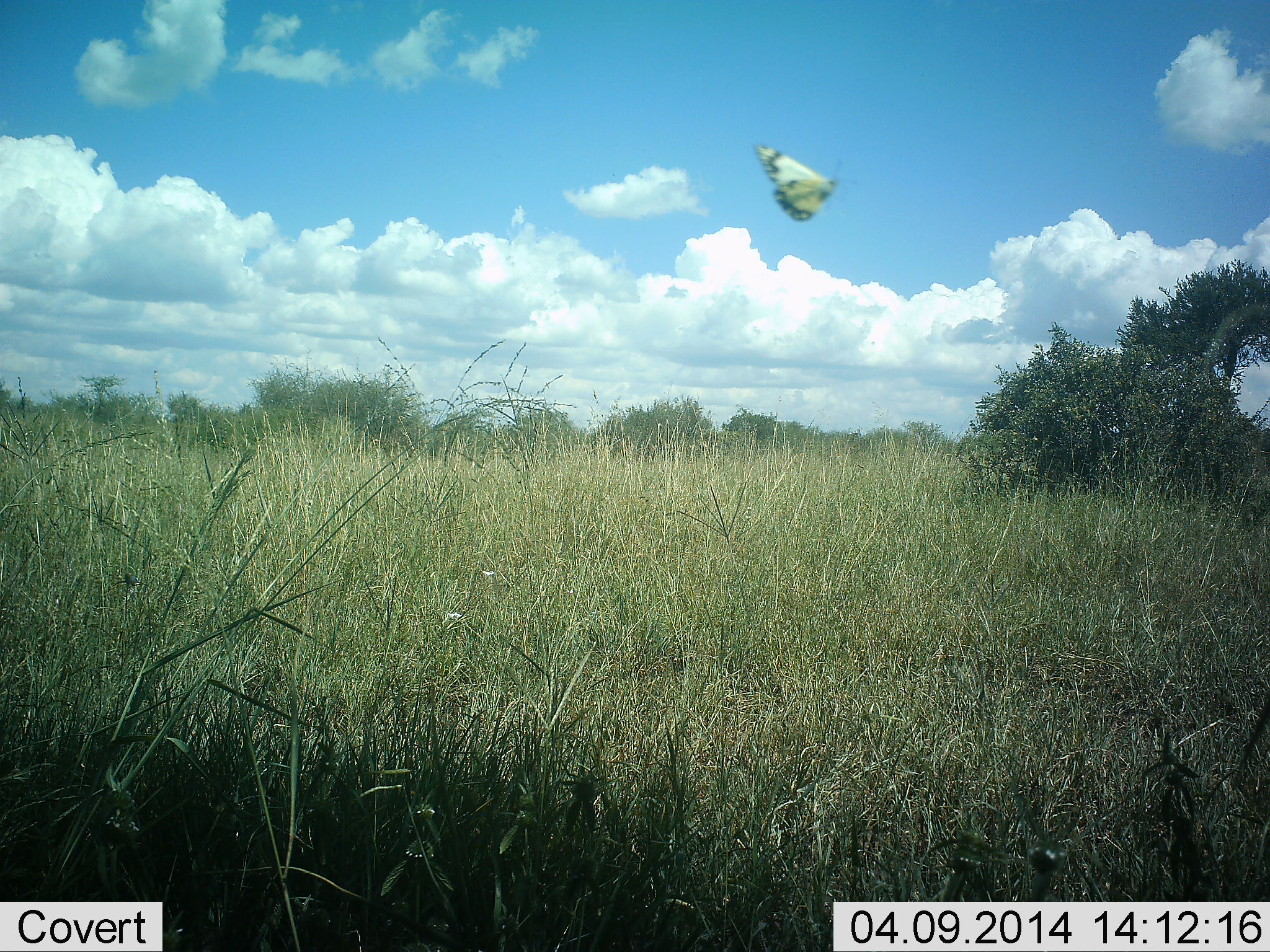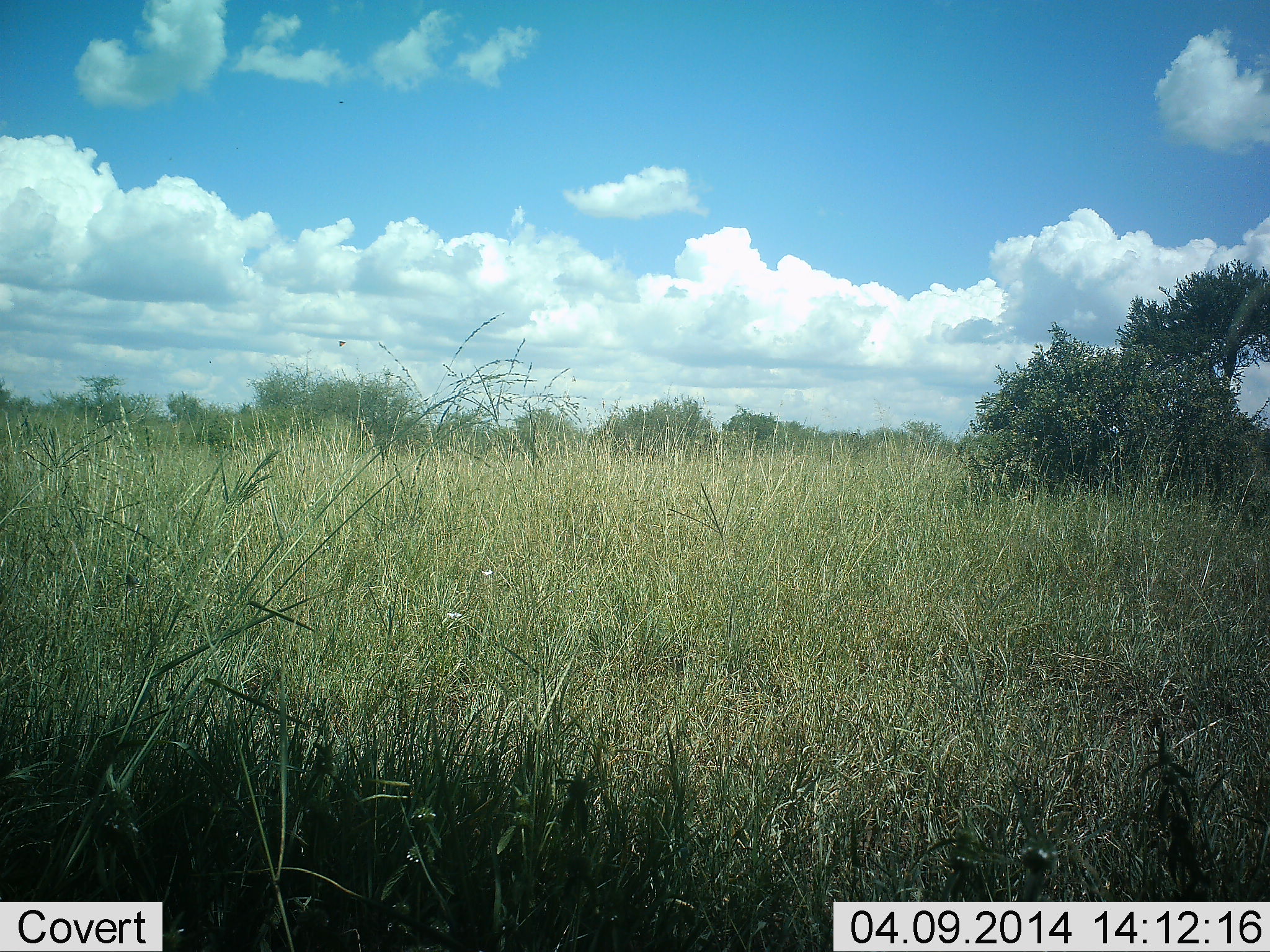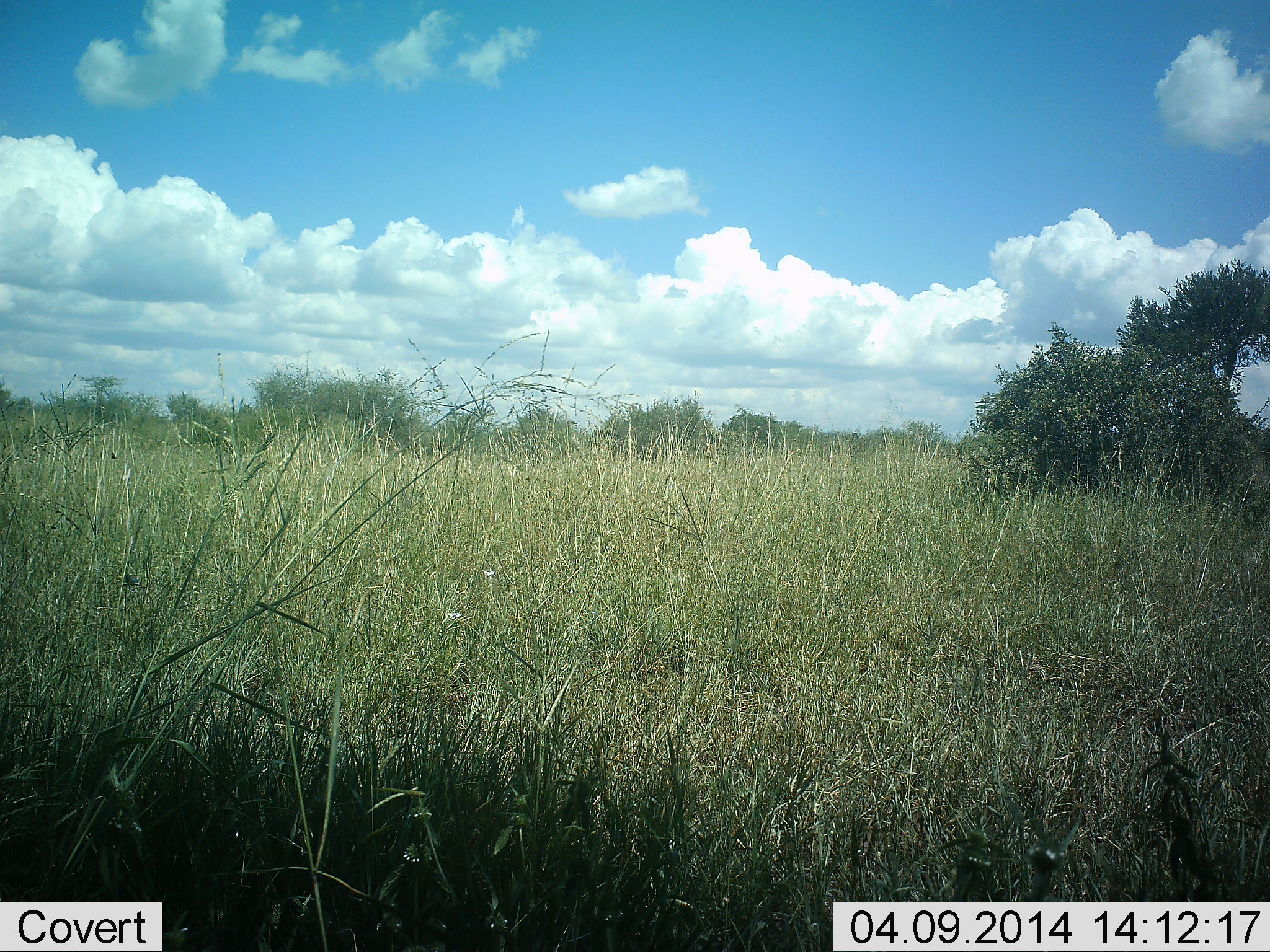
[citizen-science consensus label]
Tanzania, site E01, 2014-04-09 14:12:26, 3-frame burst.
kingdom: Animalia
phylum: Arthropoda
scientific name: Arthropoda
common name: arthropods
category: insectspider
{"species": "insectspider (arthropods) (Arthropoda)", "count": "1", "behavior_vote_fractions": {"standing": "0%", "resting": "0%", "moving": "100%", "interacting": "0%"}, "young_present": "0%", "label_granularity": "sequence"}